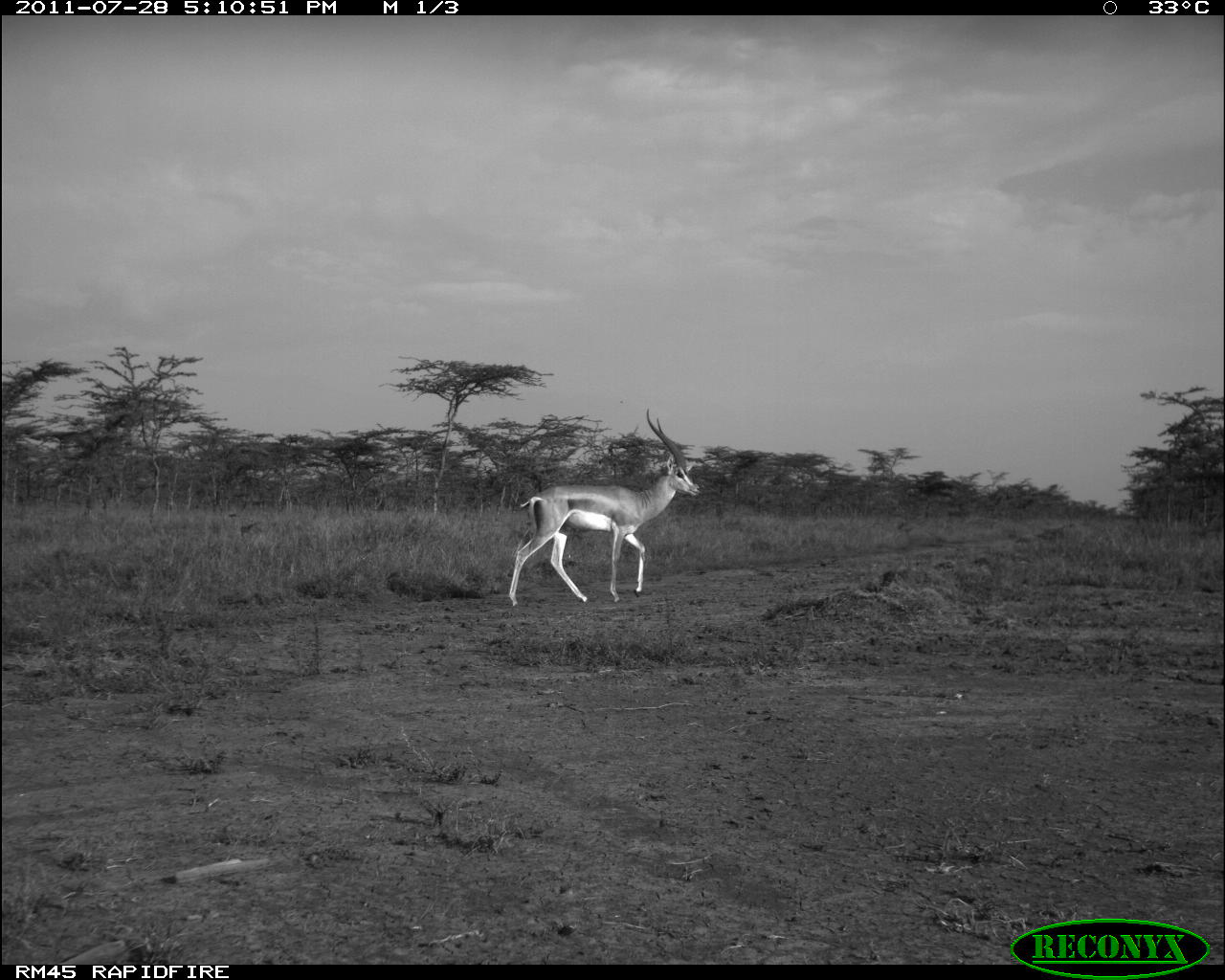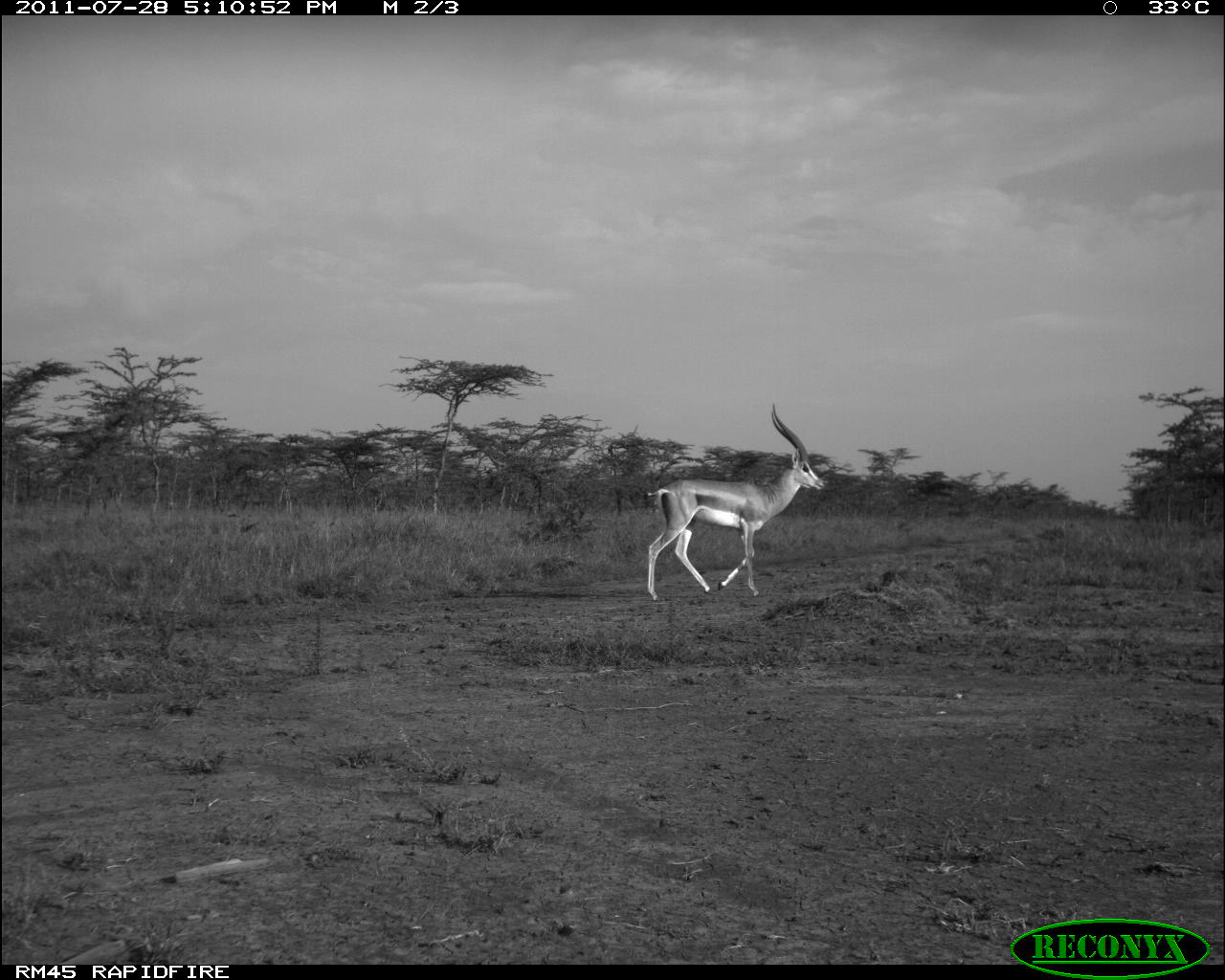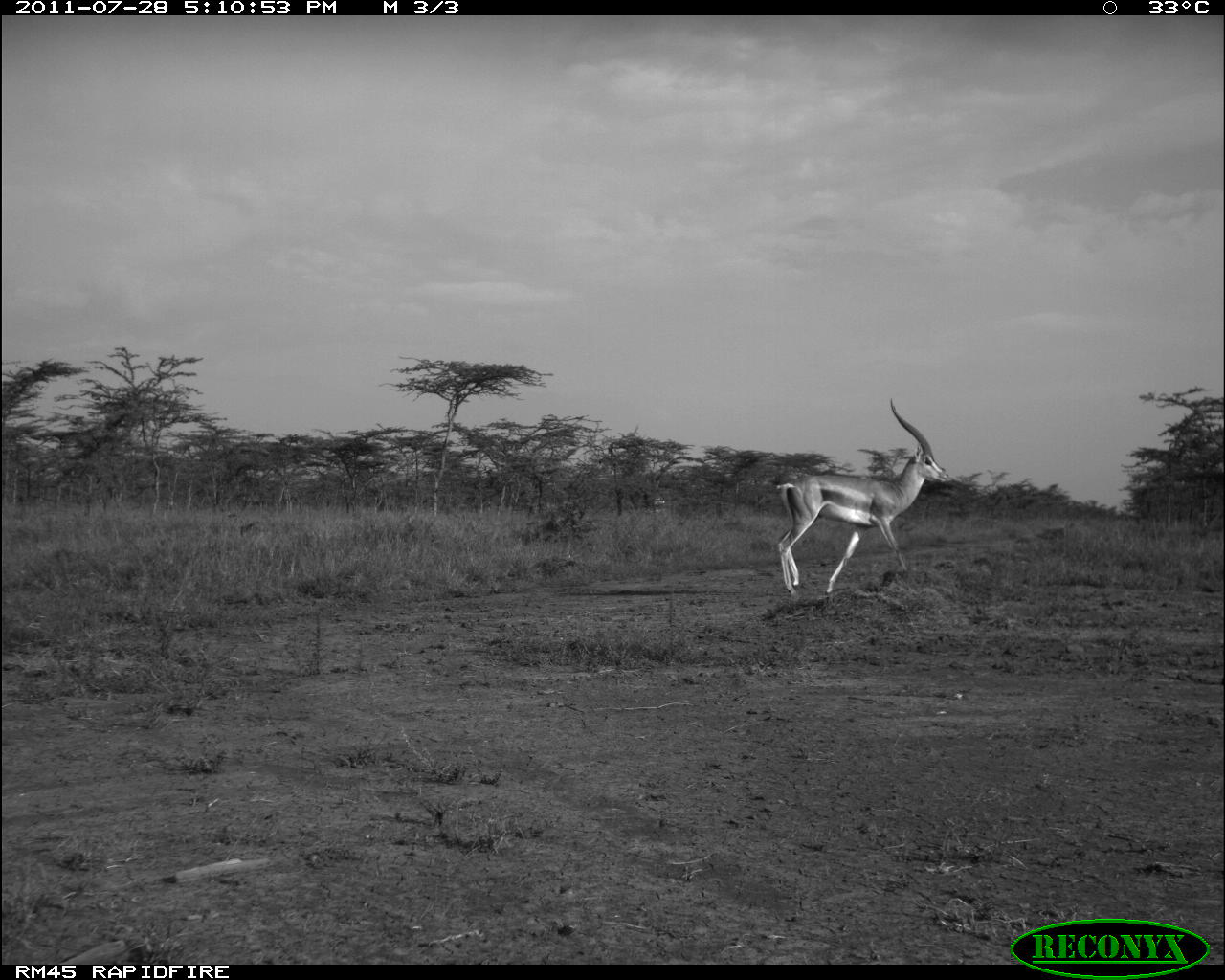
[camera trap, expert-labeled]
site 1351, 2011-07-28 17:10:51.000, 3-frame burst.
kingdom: Animalia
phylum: Chordata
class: Mammalia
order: Artiodactyla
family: Bovidae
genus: Nanger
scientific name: Nanger granti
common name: grant's gazelle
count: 1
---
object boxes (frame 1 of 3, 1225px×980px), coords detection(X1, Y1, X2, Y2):
nanger granti: detection(508, 409, 701, 606)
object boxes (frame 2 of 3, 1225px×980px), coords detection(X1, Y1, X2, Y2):
nanger granti: detection(644, 403, 830, 598)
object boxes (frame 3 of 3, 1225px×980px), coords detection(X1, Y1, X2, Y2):
nanger granti: detection(775, 398, 949, 598)